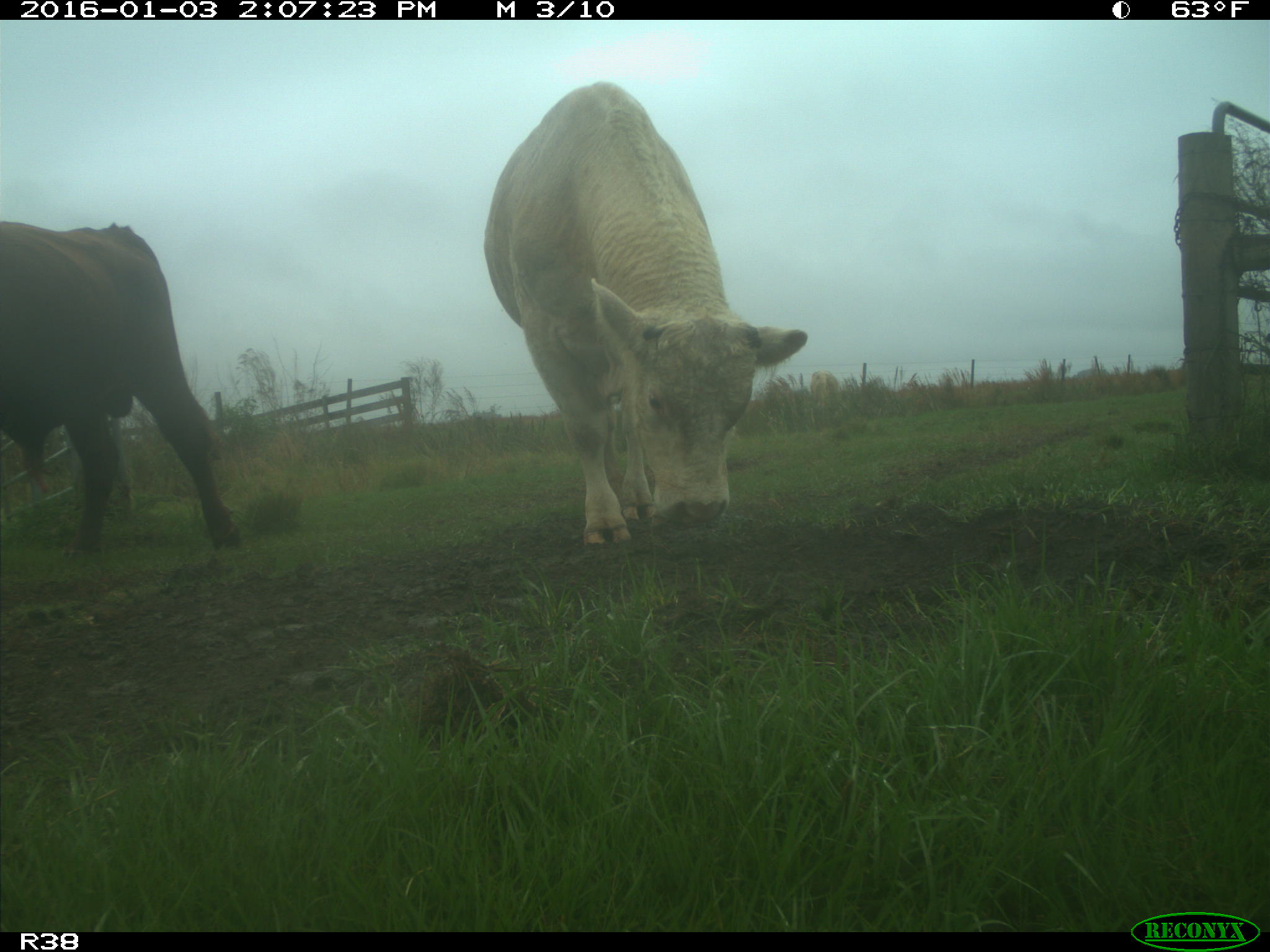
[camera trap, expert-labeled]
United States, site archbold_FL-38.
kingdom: Animalia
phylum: Chordata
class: Mammalia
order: Artiodactyla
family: Bovidae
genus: Bos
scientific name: Bos taurus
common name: domestic cow